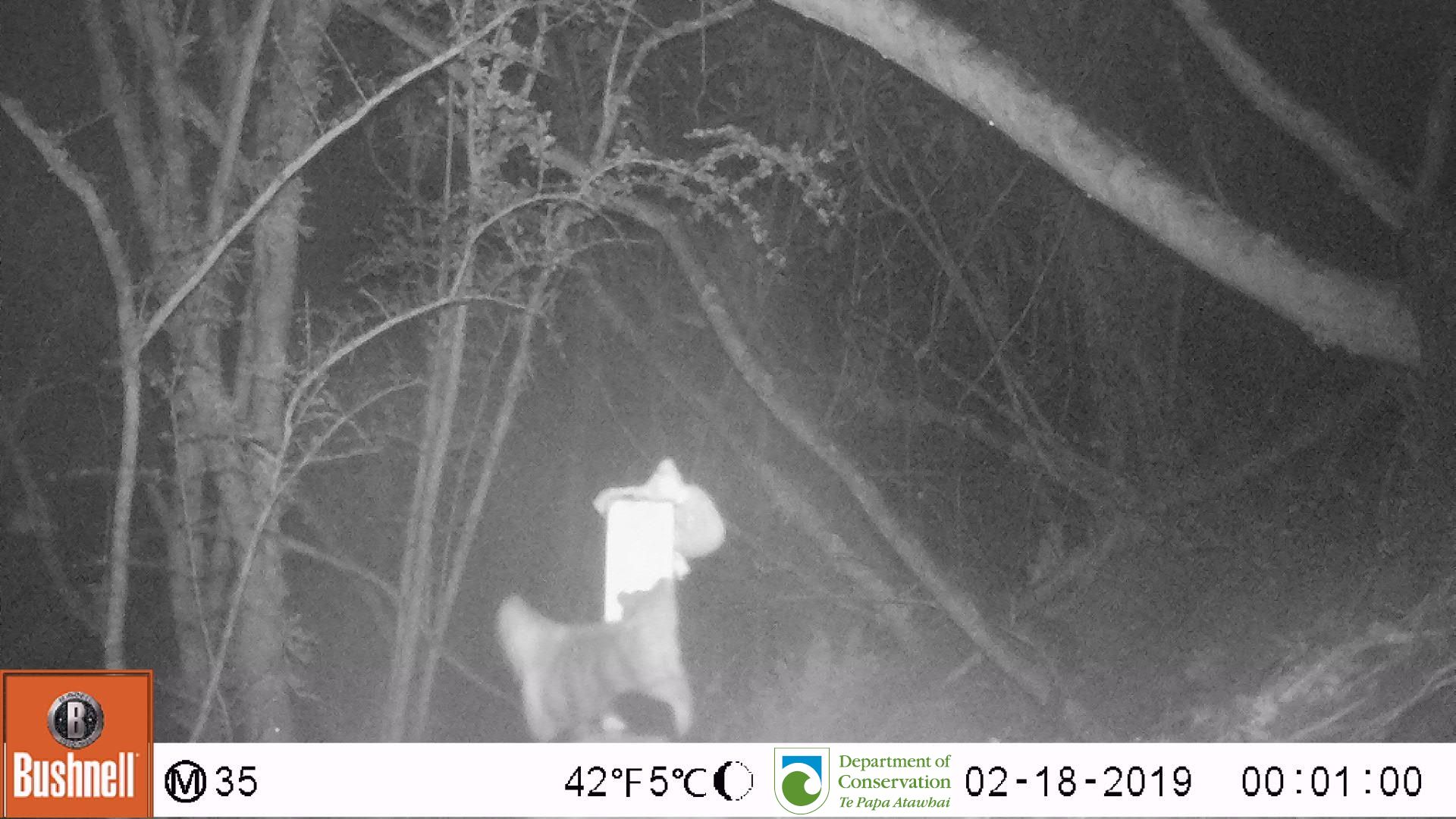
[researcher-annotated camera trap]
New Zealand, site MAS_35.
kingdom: Animalia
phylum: Chordata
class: Mammalia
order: Carnivora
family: Felidae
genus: Felis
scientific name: Felis catus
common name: domestic cat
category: cat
Cat (domestic cat) (Felis catus).